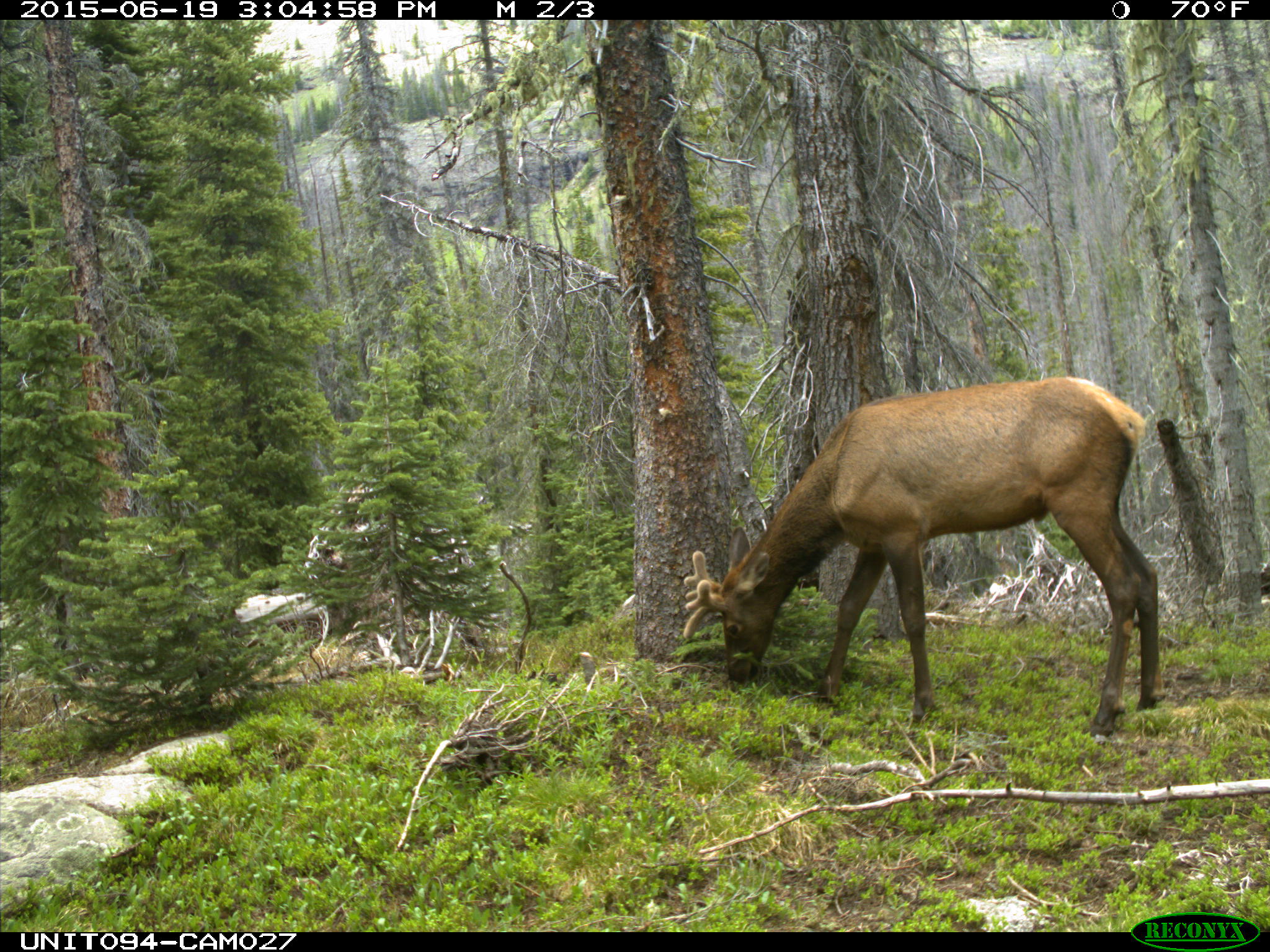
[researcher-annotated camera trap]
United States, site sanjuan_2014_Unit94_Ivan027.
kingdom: Animalia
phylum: Chordata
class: Mammalia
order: Artiodactyla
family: Cervidae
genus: Cervus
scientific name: Cervus elaphus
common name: red deer